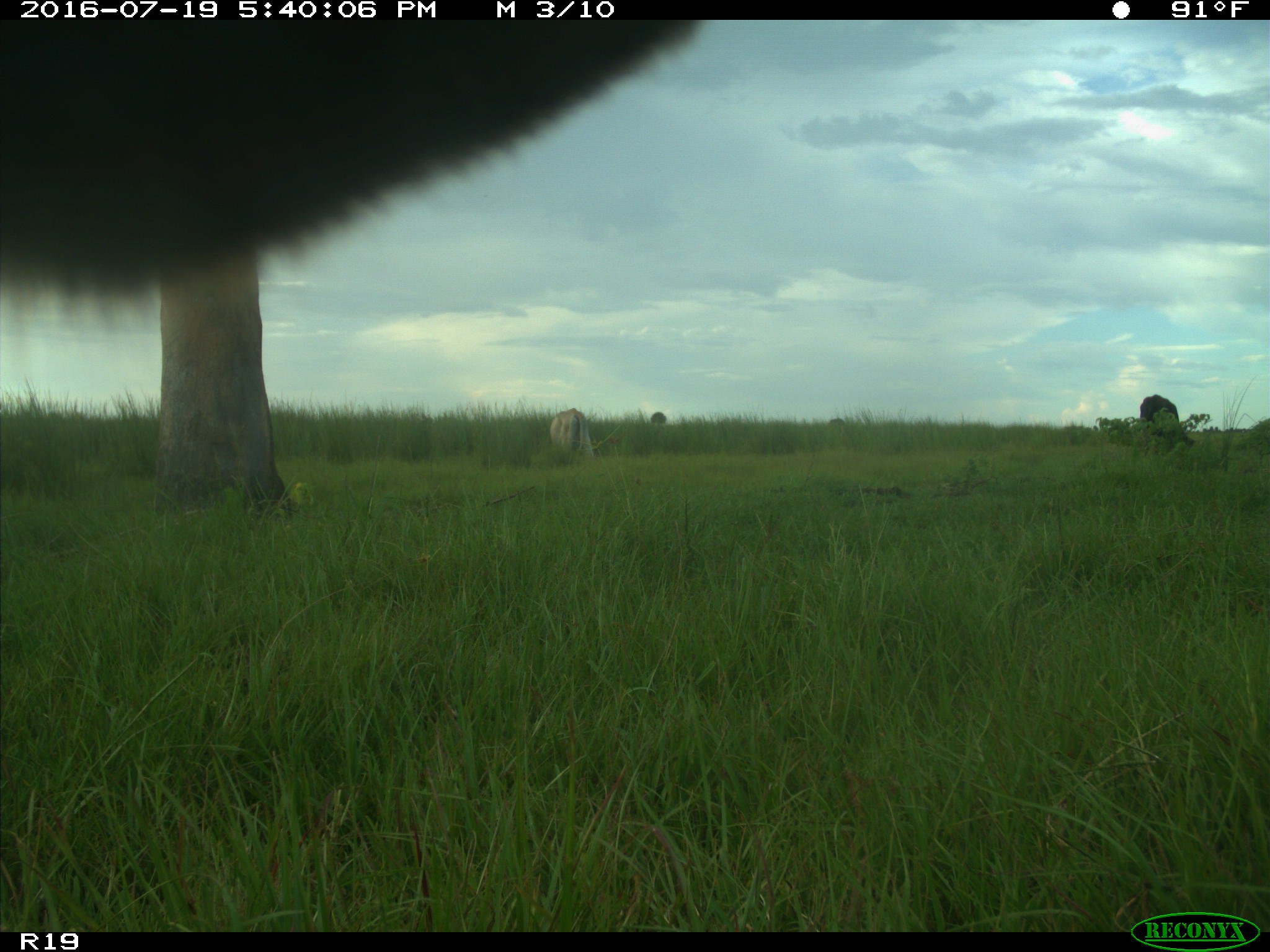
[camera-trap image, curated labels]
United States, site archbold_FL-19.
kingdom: Animalia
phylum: Chordata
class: Mammalia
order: Artiodactyla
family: Bovidae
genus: Bos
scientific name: Bos taurus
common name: domestic cow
Bos taurus (domestic cow).